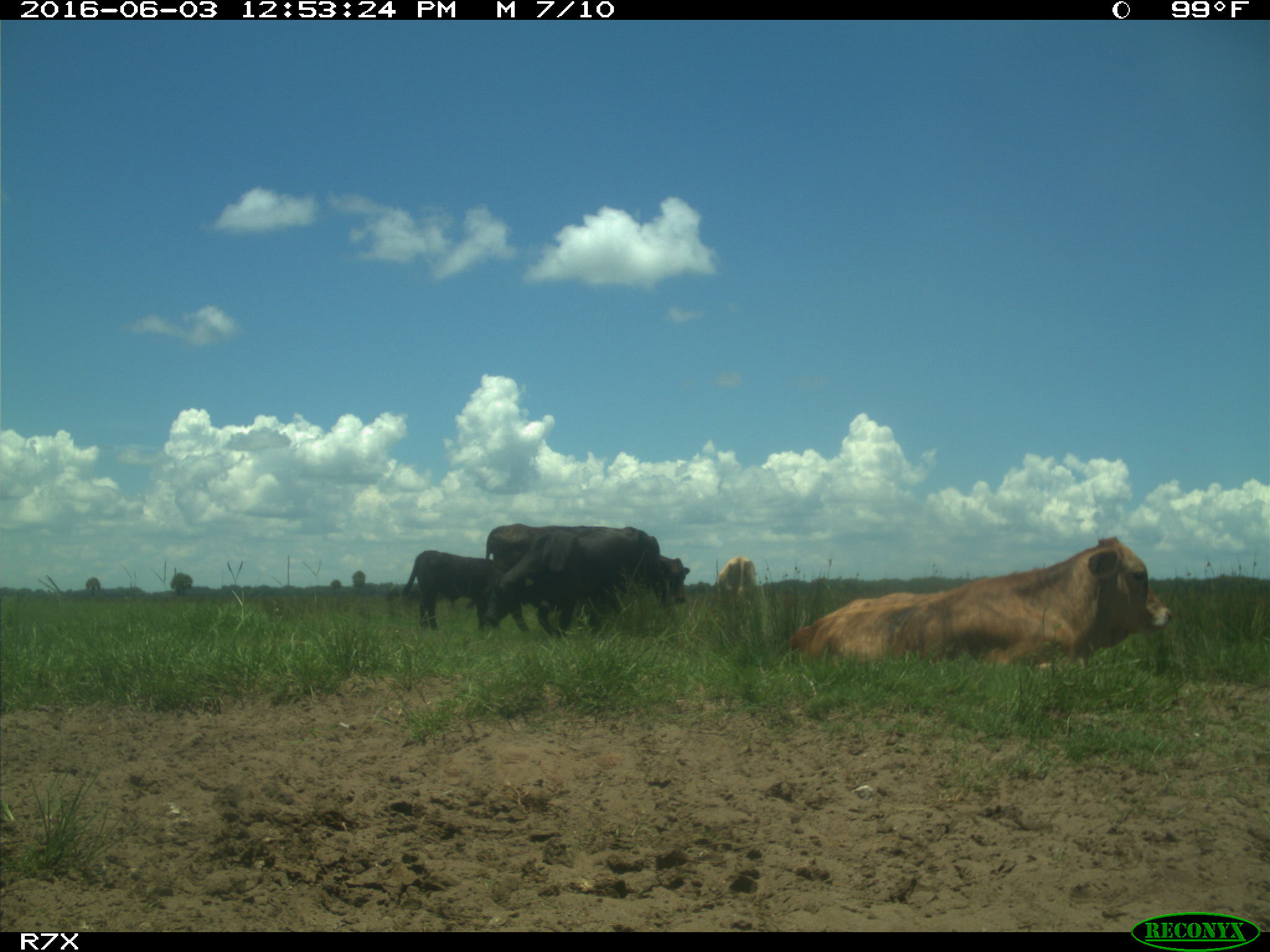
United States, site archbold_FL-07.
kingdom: Animalia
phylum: Chordata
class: Mammalia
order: Artiodactyla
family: Bovidae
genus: Bos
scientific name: Bos taurus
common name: domestic cow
Bos taurus (domestic cow).